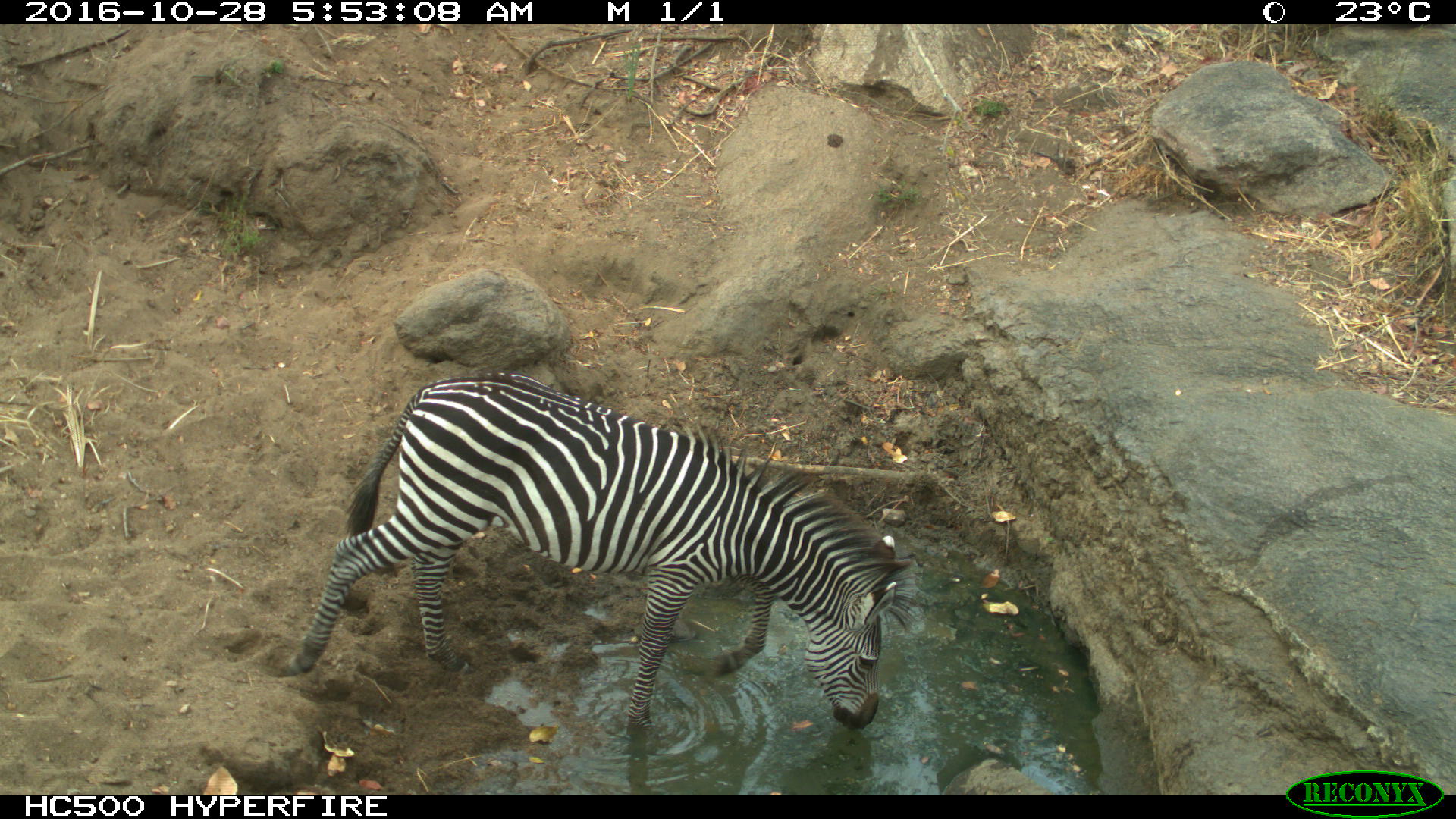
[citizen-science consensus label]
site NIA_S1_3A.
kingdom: Animalia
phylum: Chordata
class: Mammalia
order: Perissodactyla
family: Equidae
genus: Equus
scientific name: Equus quagga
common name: plains zebra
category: zebraplains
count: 1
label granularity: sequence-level